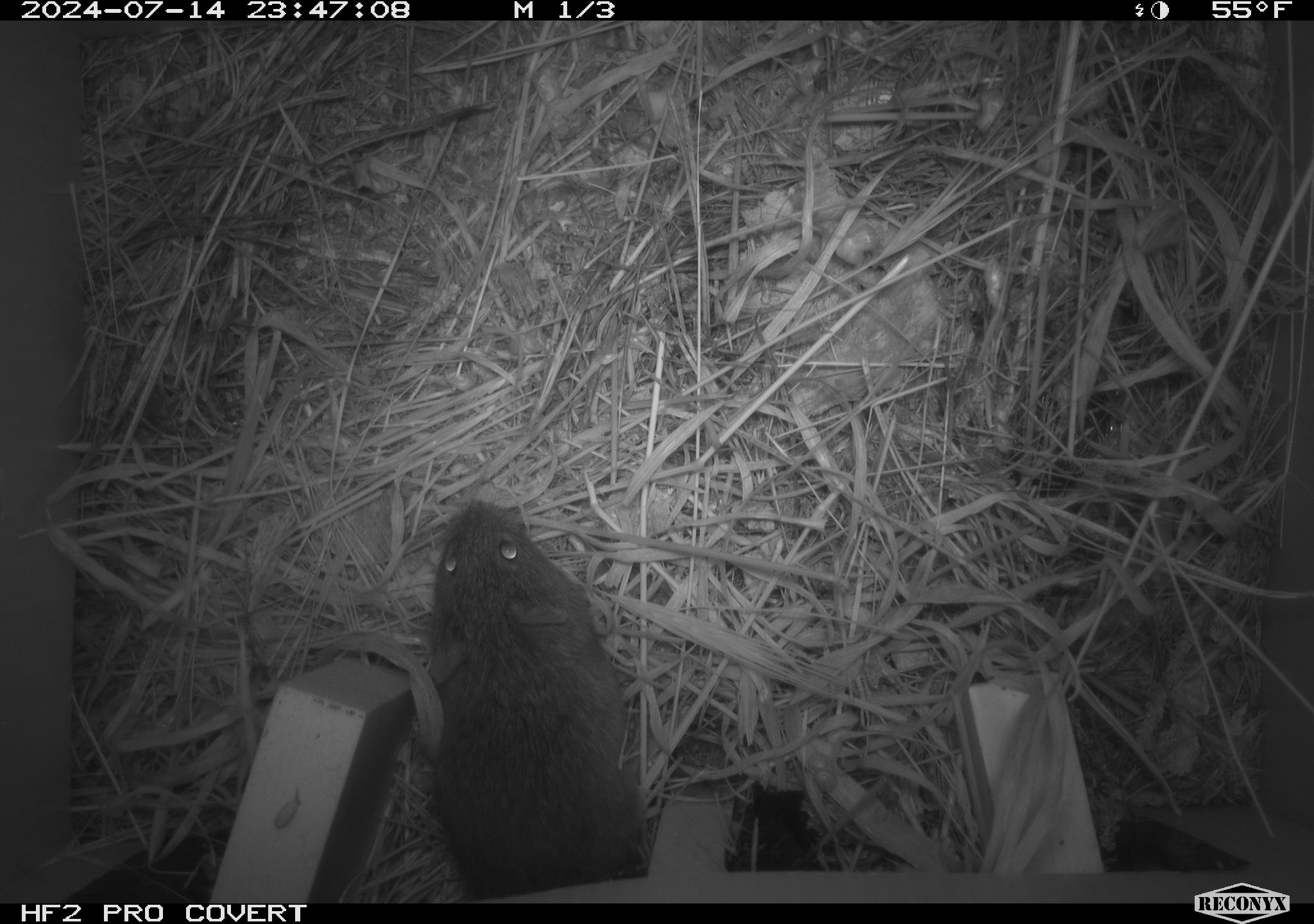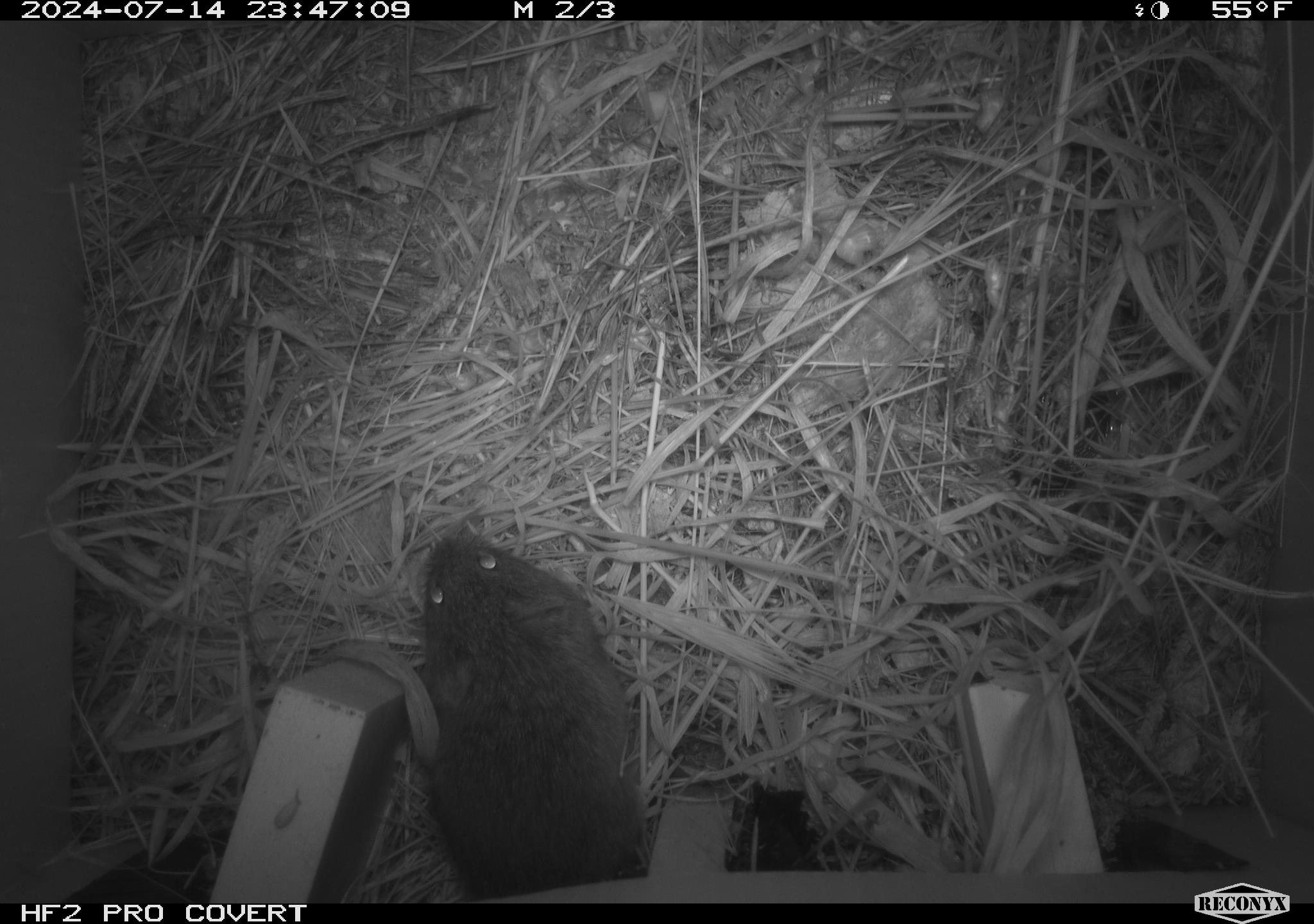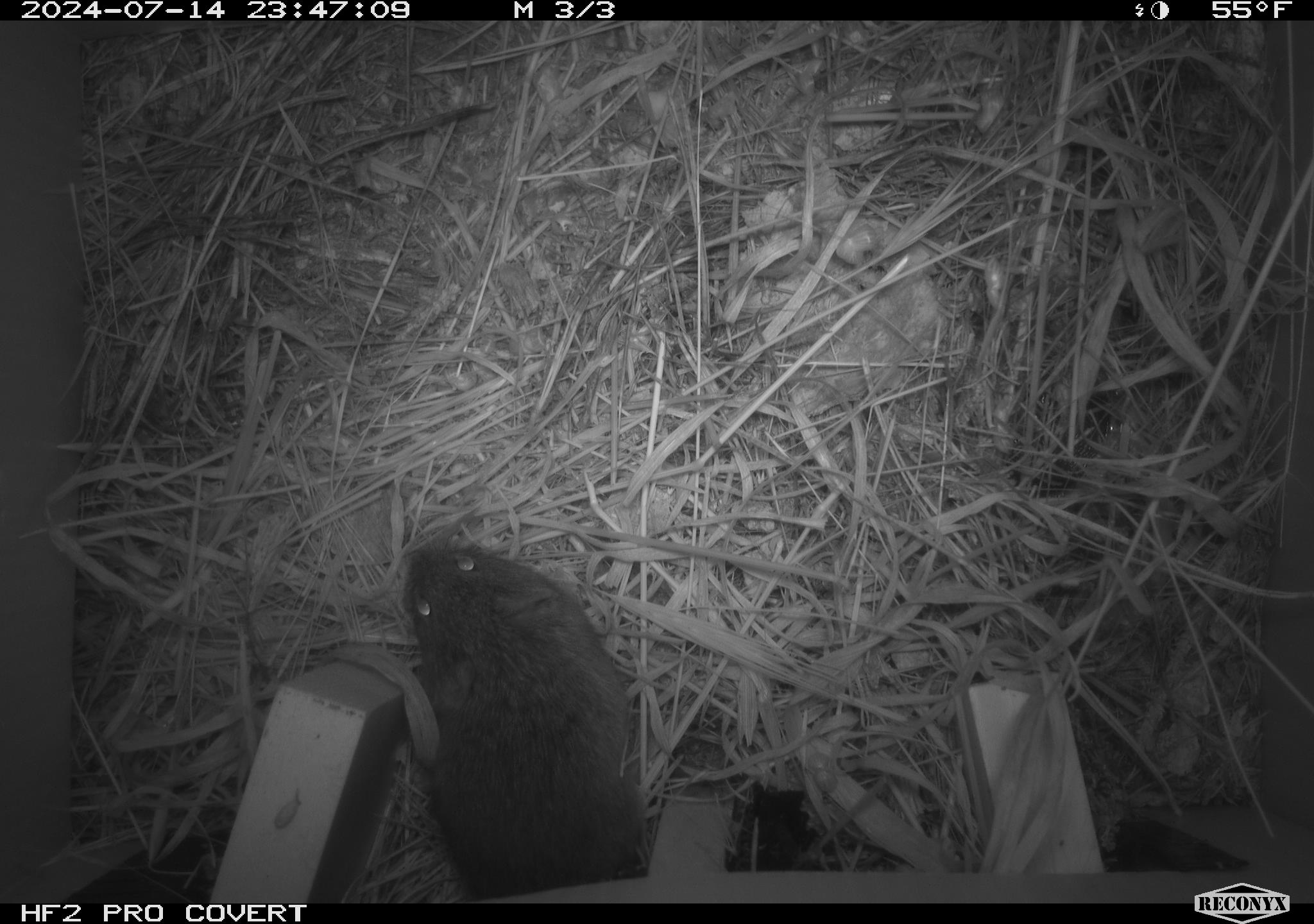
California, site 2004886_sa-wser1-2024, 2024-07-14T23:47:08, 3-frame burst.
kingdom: Animalia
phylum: Chordata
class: Mammalia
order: Rodentia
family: Cricetidae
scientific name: Arvicolinae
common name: voles, lemmings, and muskrats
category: arvicolinae subfamily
Arvicolinae subfamily (voles, lemmings, and muskrats) (Arvicolinae).